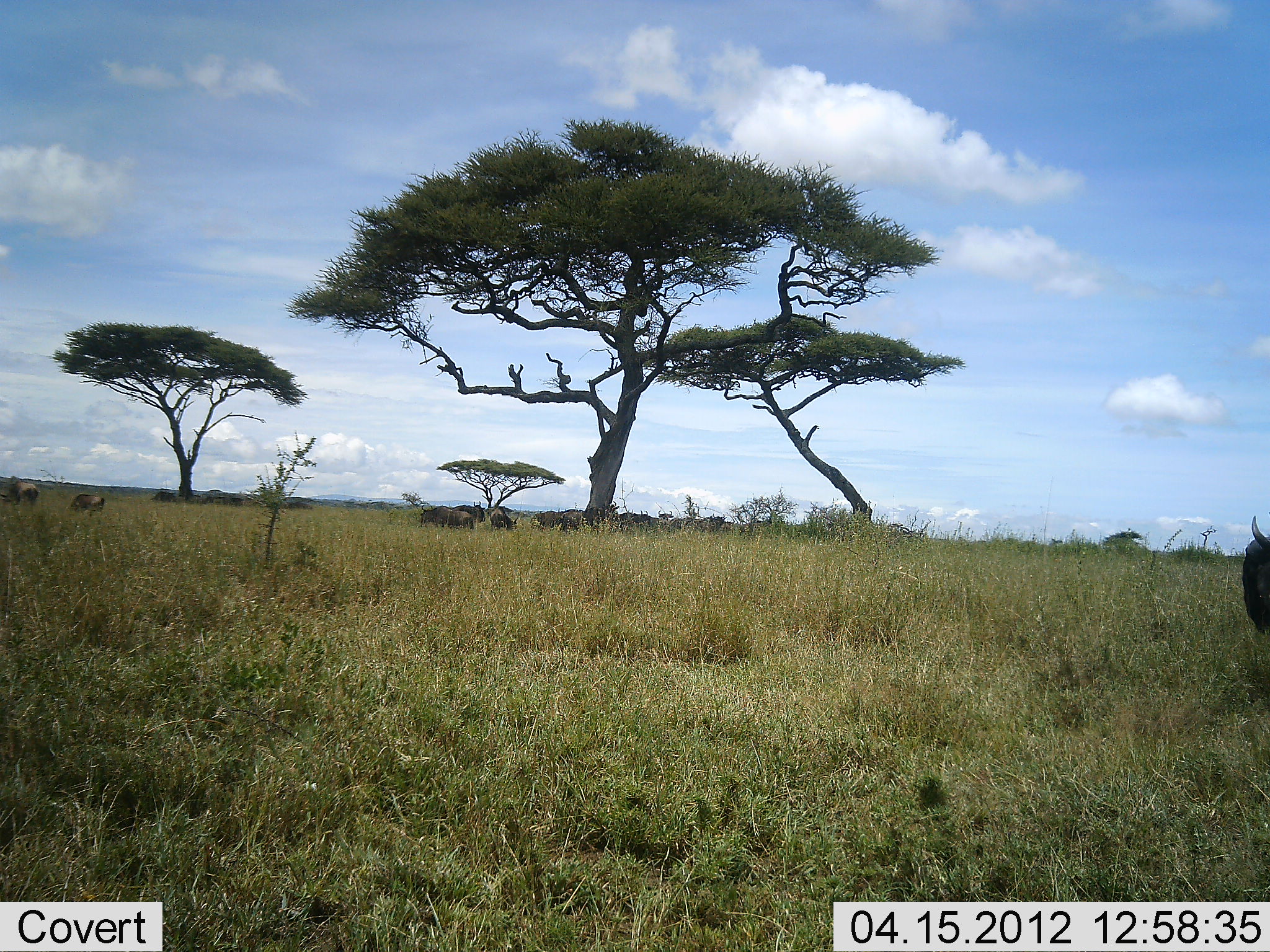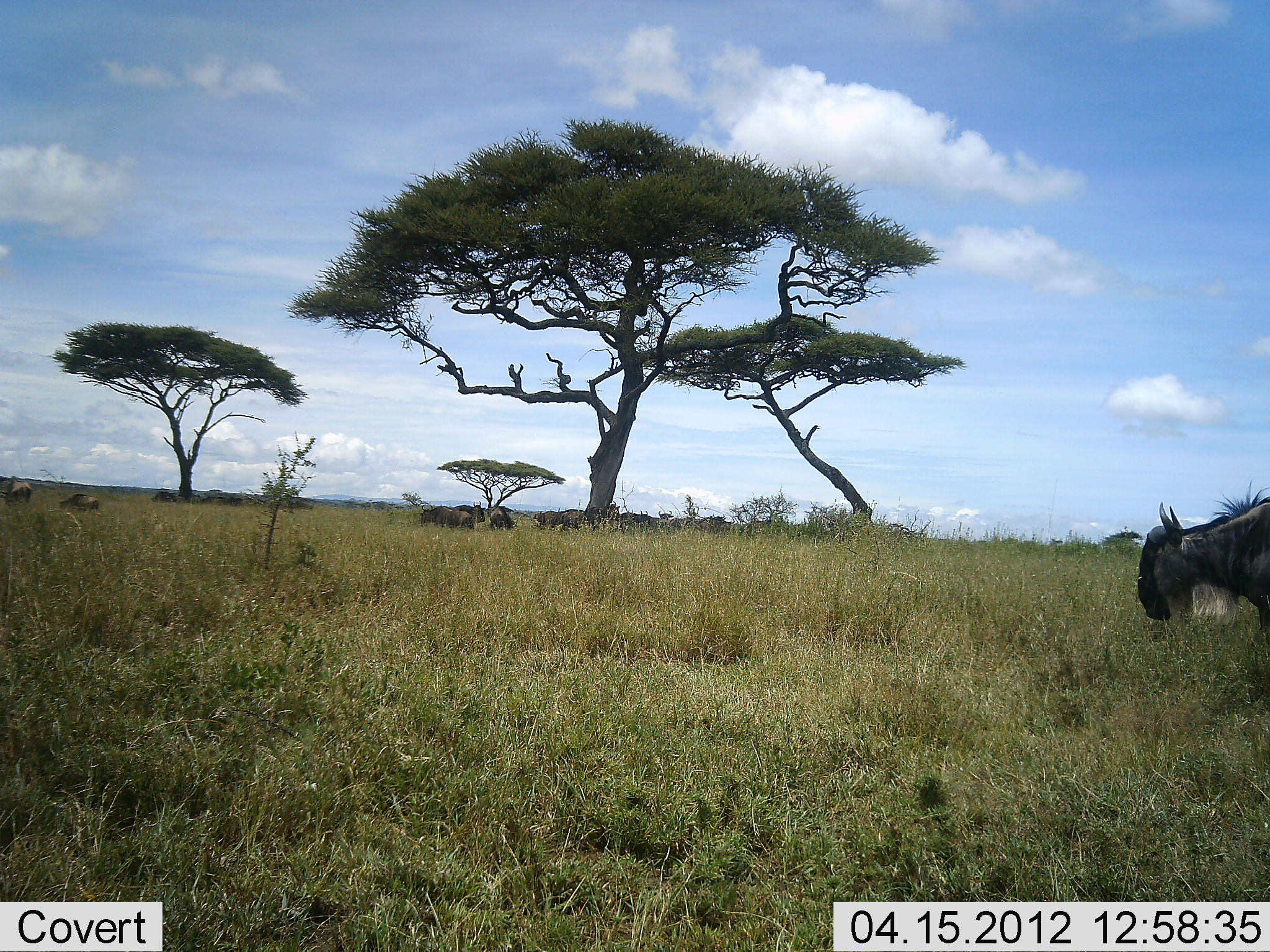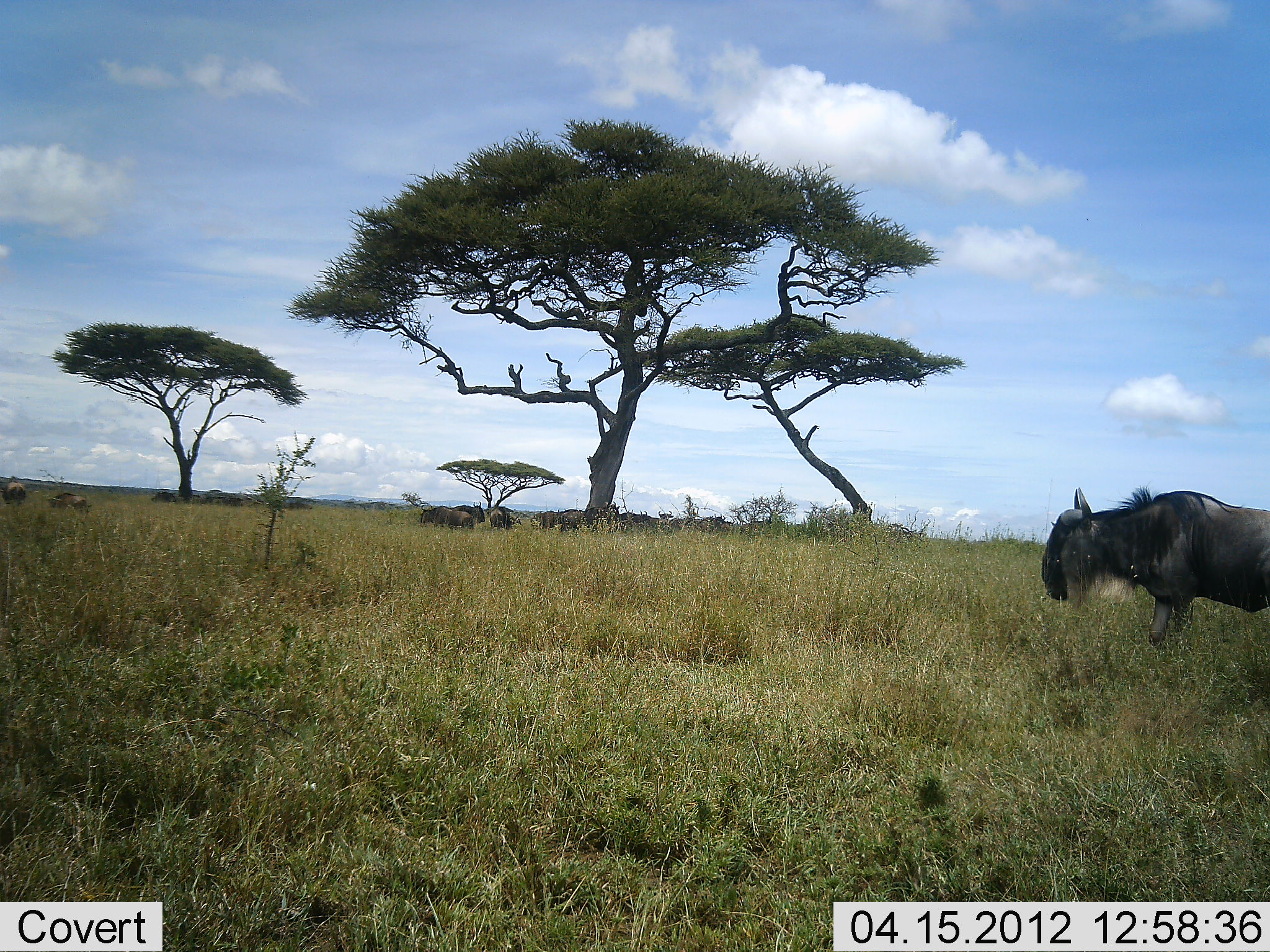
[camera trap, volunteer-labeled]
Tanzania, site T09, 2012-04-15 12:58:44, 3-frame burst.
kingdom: Animalia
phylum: Chordata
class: Mammalia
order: Artiodactyla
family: Bovidae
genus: Connochaetes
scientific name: Connochaetes taurinus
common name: blue wildebeest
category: wildebeest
Wildebeest (blue wildebeest) (Connochaetes taurinus), count 11-50. Behavior (volunteer vote fractions): standing 73%, resting 18%, moving 82%, interacting 5%. Young present (vote fraction): 9%. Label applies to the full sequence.